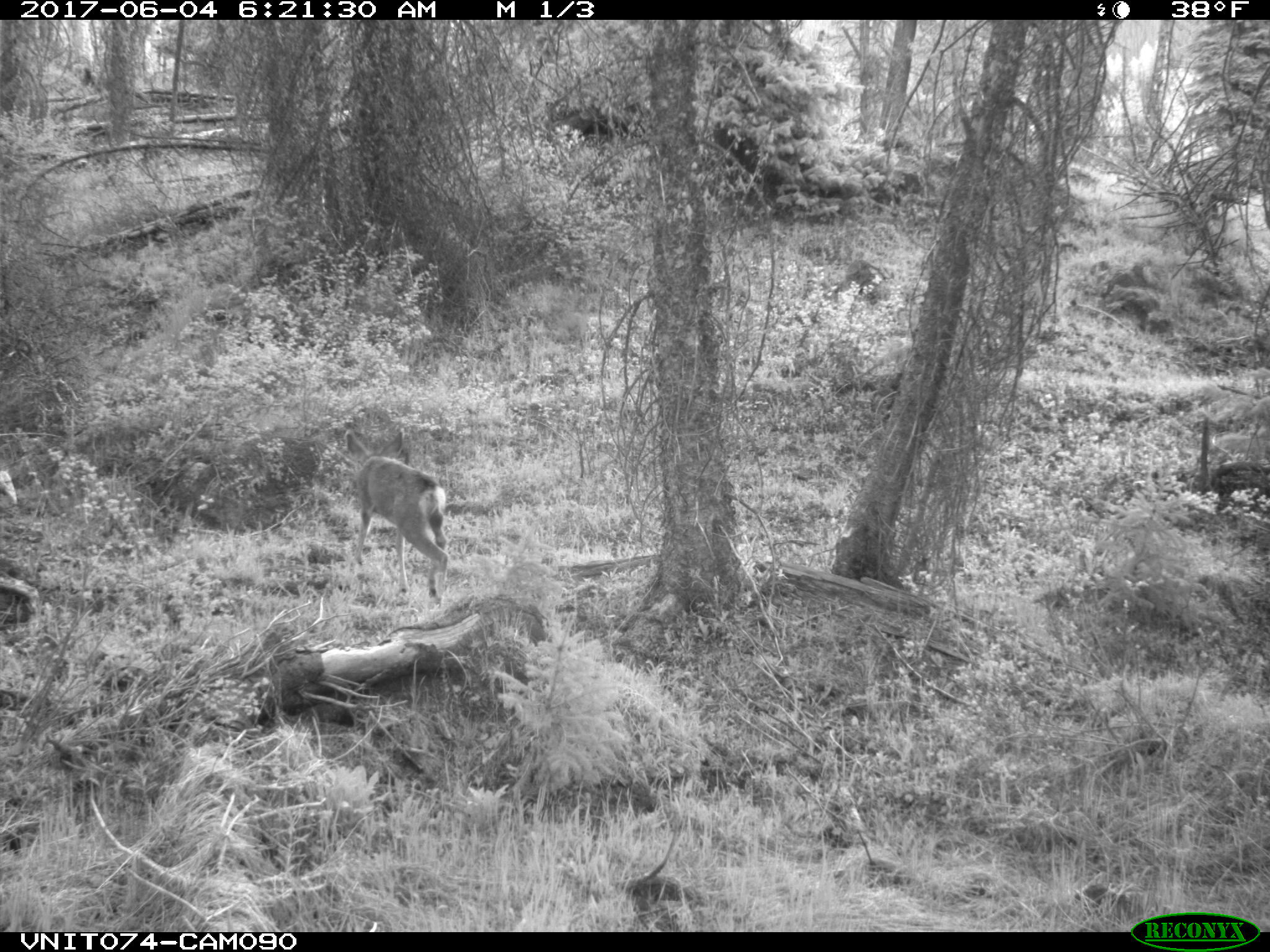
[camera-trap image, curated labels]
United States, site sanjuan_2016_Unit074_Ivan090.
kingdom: Animalia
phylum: Chordata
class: Mammalia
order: Artiodactyla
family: Cervidae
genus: Odocoileus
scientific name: Odocoileus hemionus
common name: mule deer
Odocoileus hemionus (mule deer).